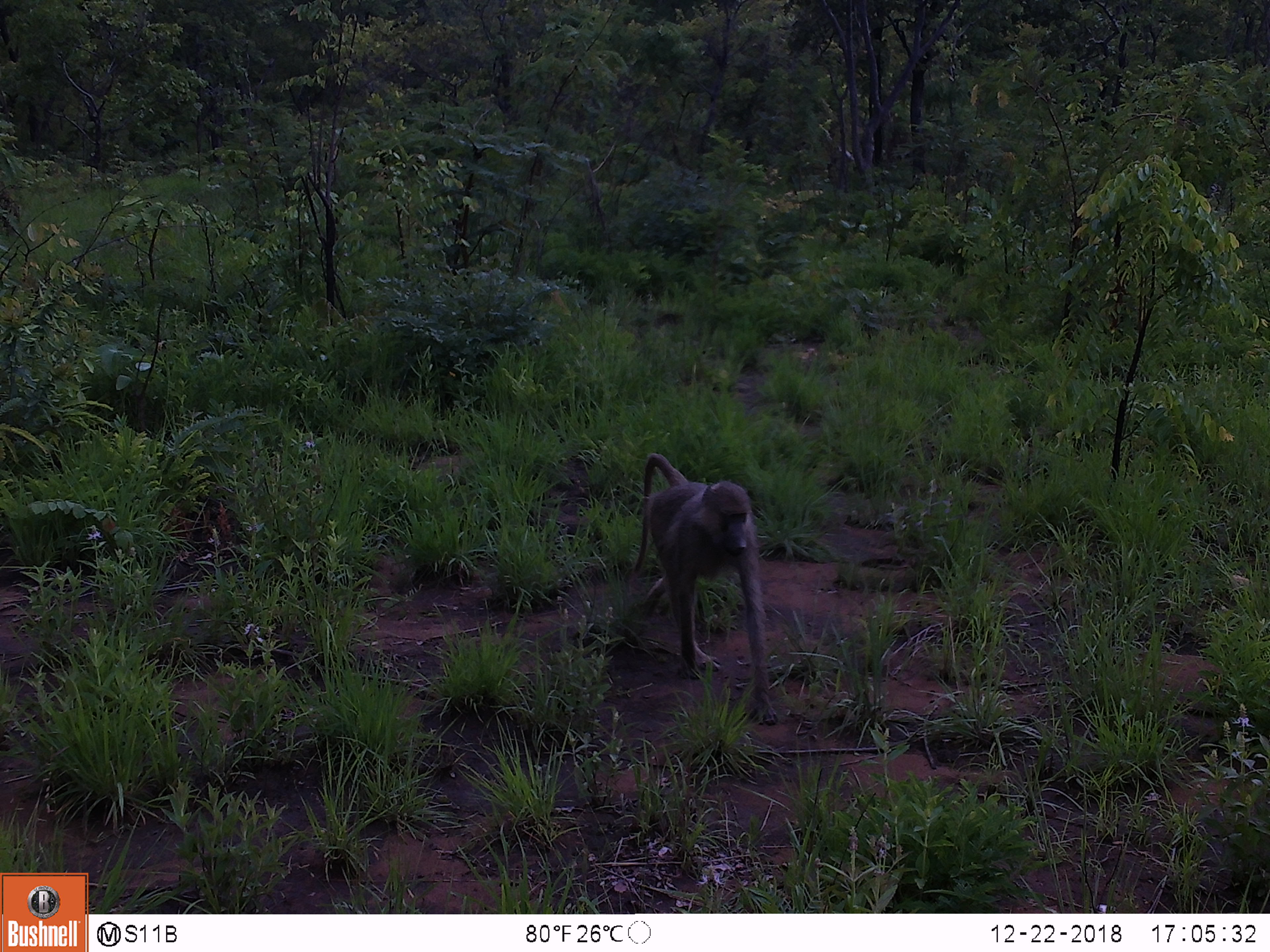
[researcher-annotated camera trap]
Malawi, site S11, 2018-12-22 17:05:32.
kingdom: Animalia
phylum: Chordata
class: Mammalia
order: Primates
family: Cercopithecidae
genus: Papio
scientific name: Papio cynocephalus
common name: yellow baboon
Yellow baboon (Papio cynocephalus), count 1.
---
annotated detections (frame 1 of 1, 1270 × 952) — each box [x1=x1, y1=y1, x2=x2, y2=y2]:
yellow baboon: [x1=609, y1=433, x2=796, y2=744]